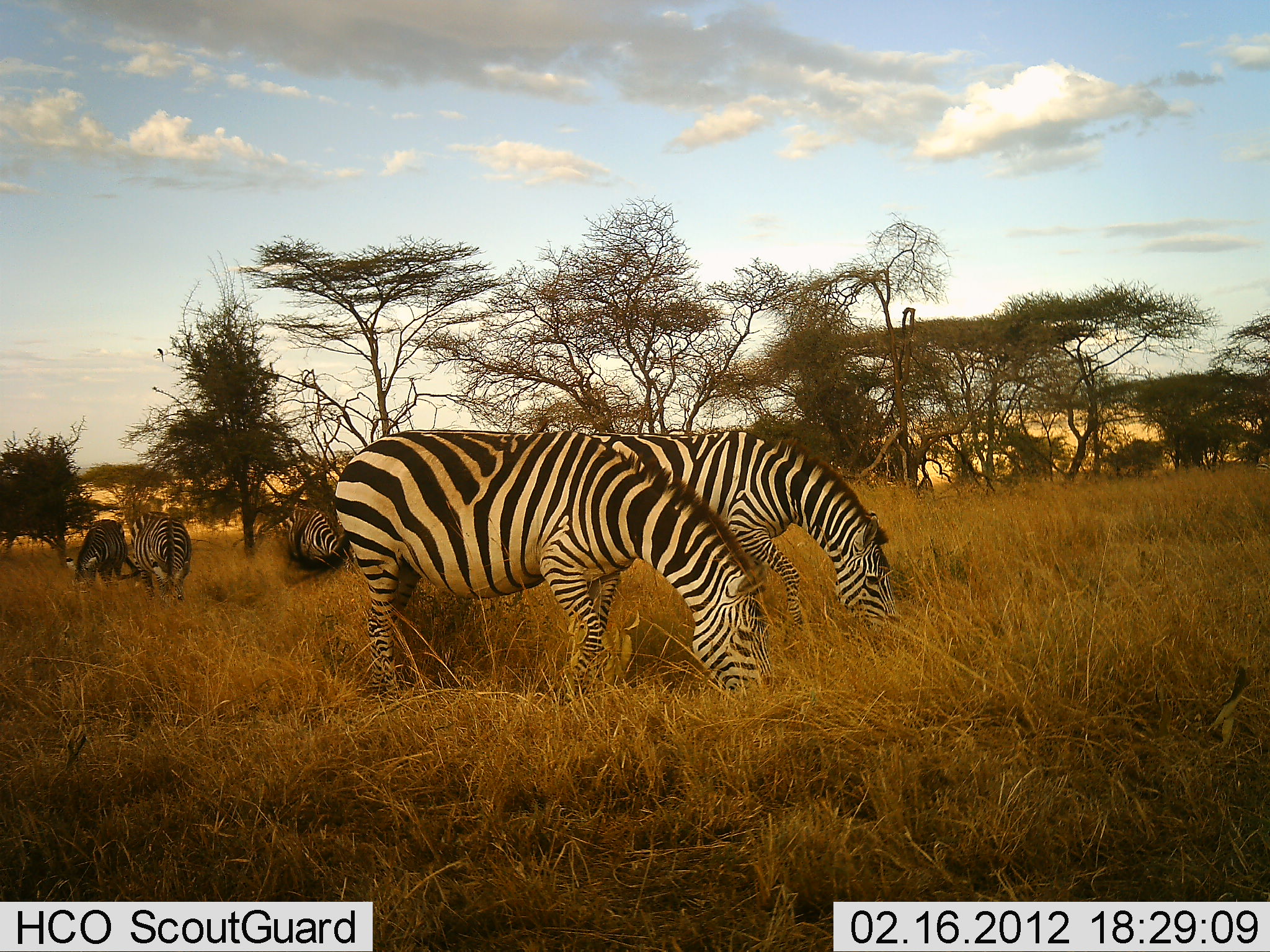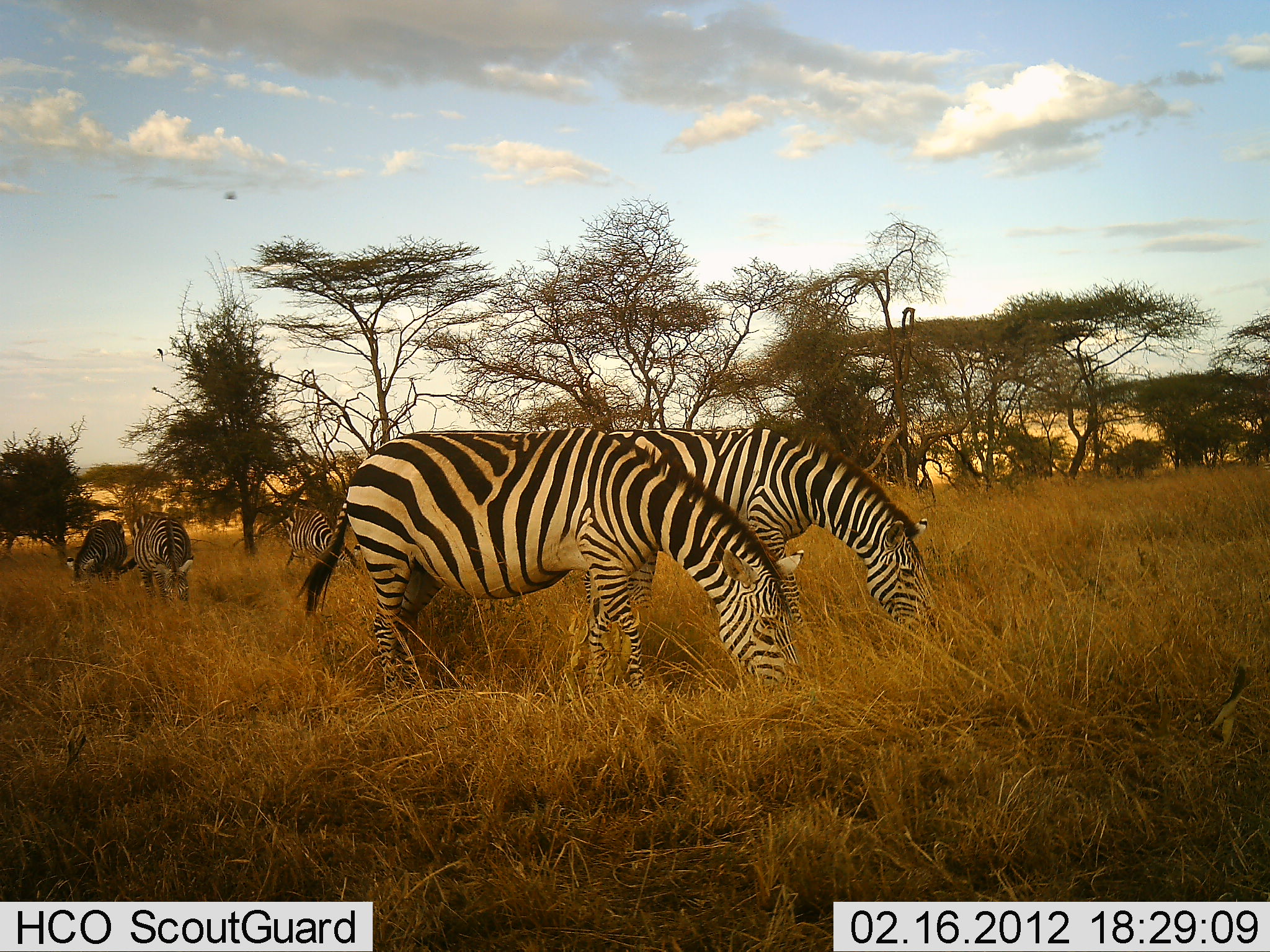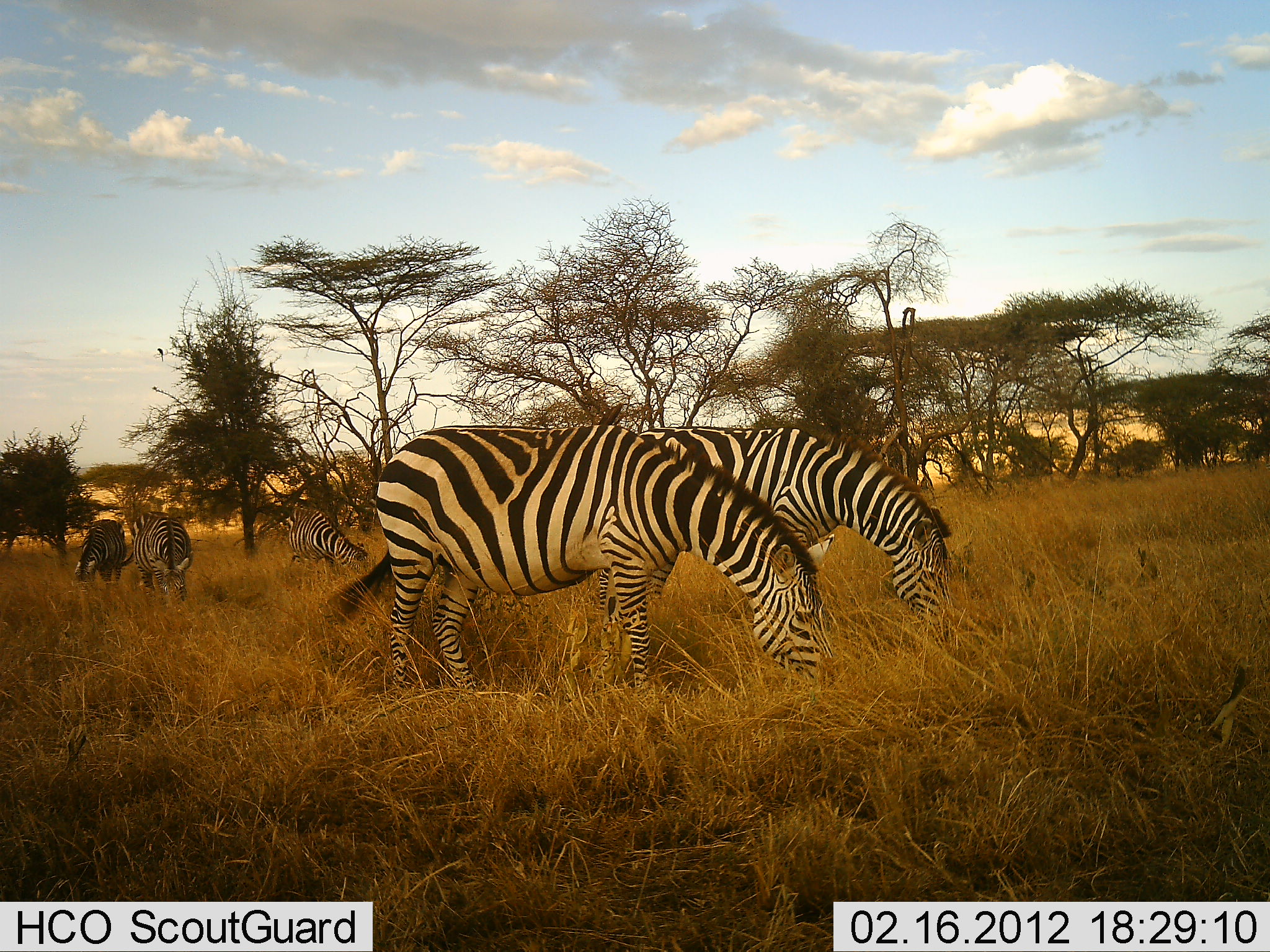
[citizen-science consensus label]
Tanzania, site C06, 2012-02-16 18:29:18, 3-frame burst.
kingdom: Animalia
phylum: Chordata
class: Mammalia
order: Perissodactyla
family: Equidae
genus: Equus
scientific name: Equus quagga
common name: plains zebra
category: zebra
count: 5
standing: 25%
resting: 0%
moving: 12%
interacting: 0%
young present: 0%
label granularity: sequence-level